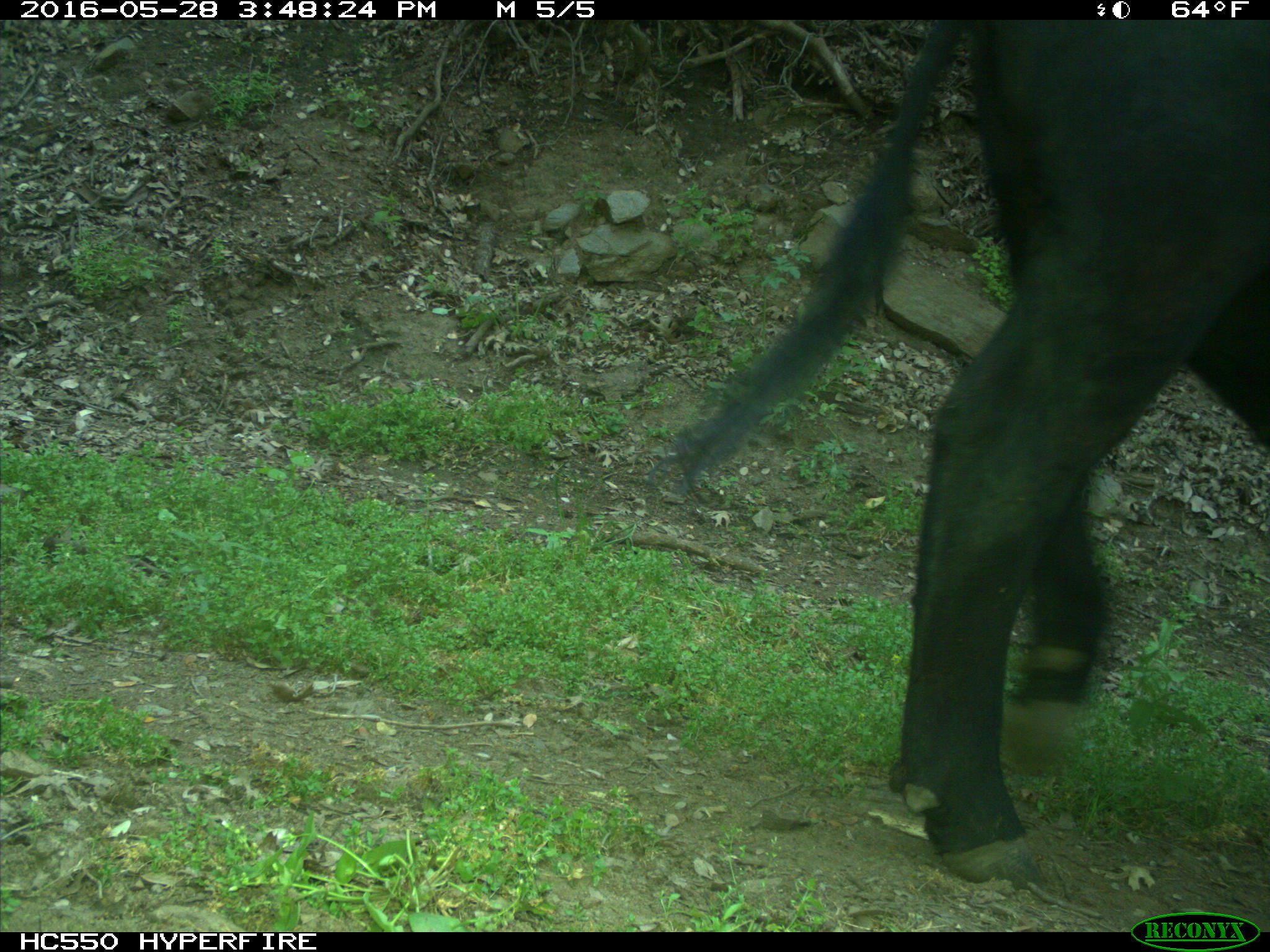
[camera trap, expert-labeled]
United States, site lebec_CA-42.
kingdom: Animalia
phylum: Chordata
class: Mammalia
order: Artiodactyla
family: Bovidae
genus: Bos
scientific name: Bos taurus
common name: domestic cow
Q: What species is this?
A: Bos taurus (domestic cow).